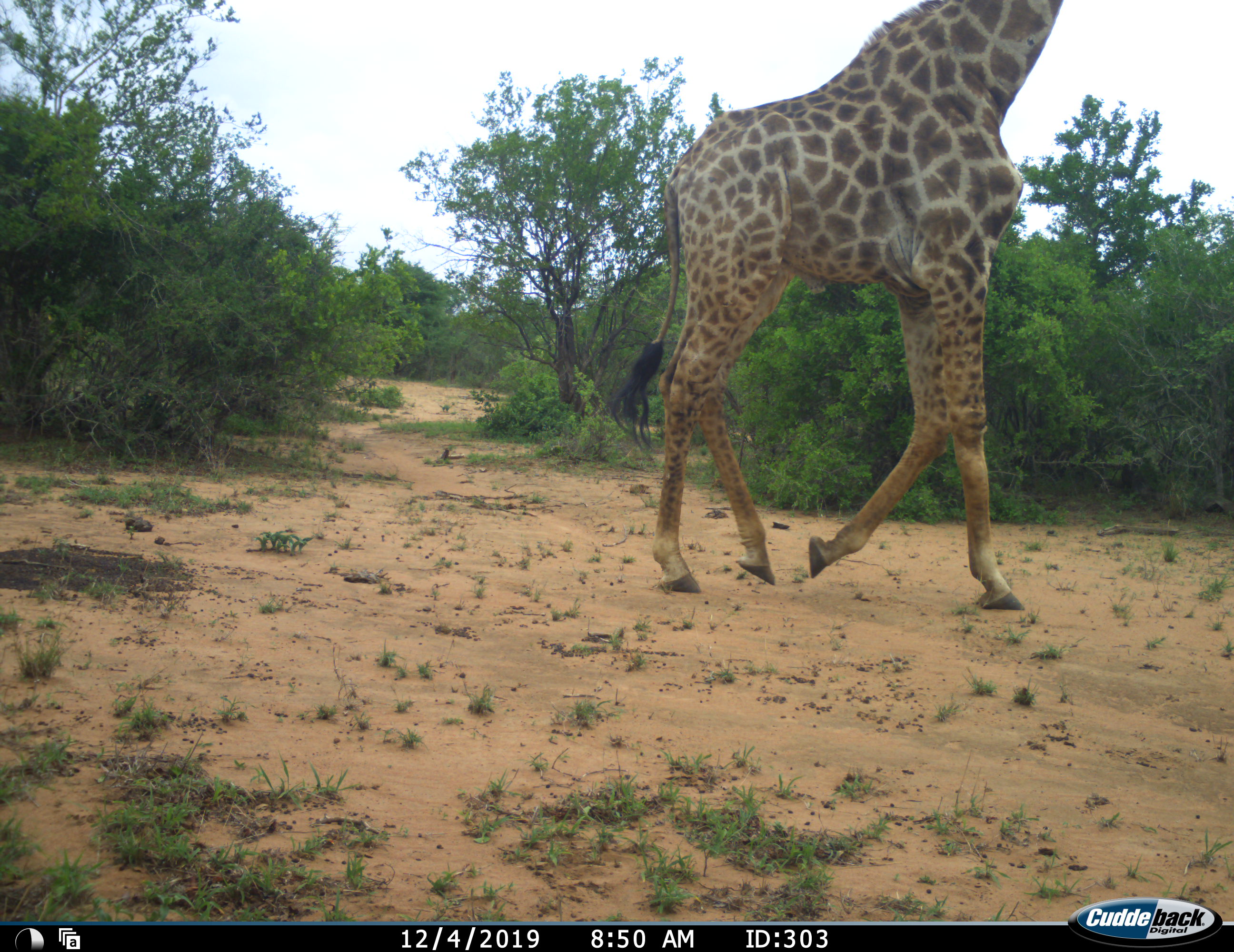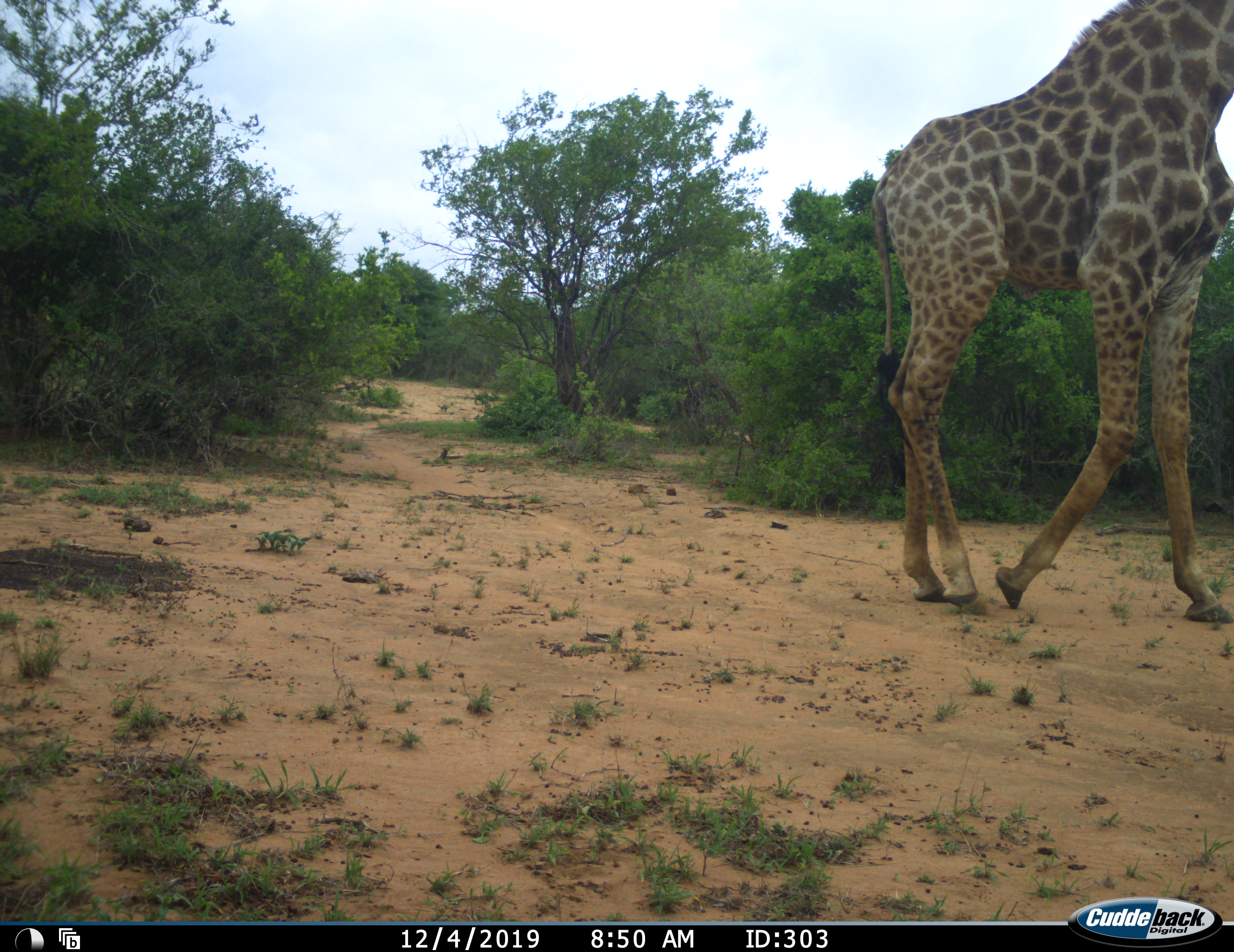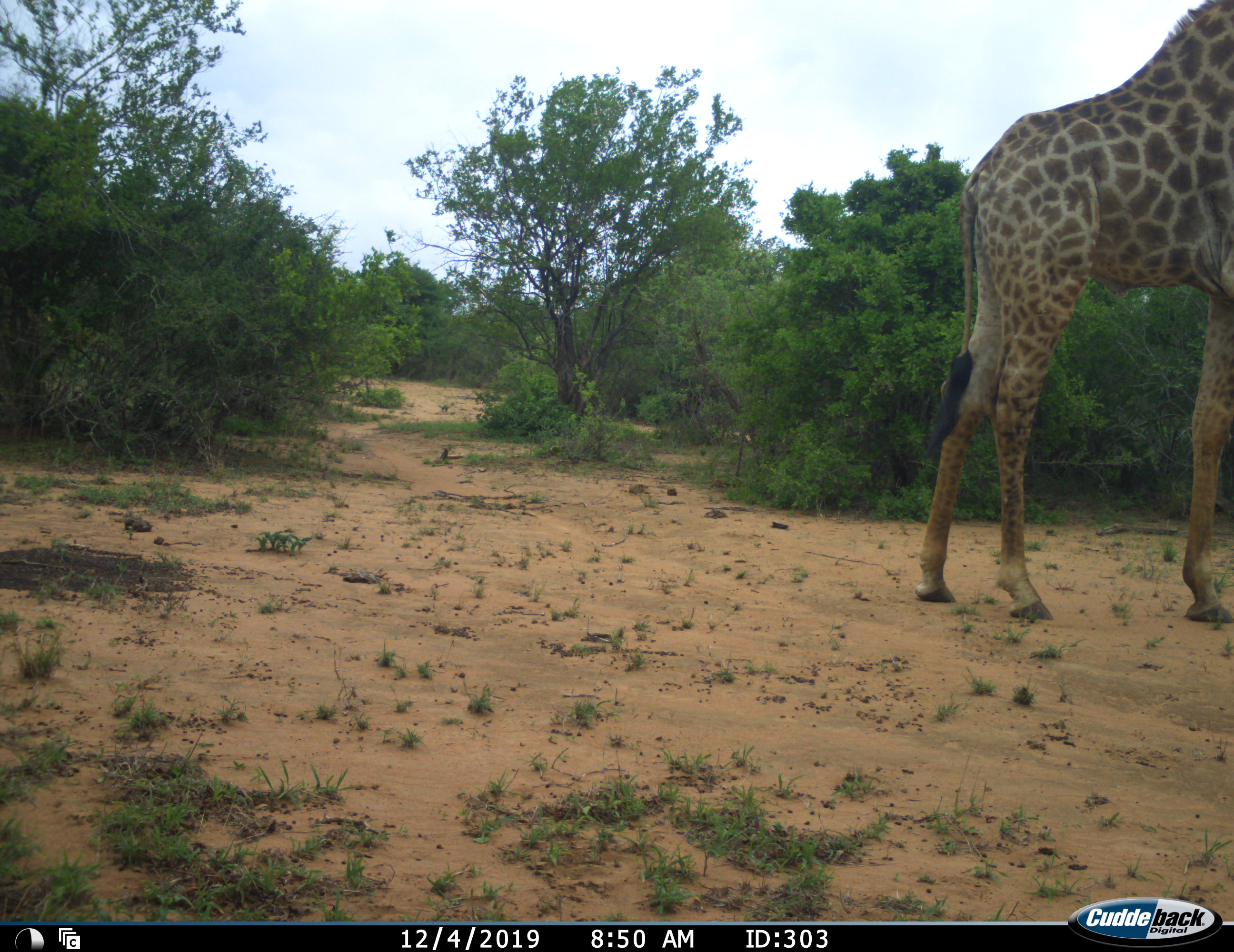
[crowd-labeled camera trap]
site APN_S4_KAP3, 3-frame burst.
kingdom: Animalia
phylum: Chordata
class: Mammalia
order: Artiodactyla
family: Giraffidae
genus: Giraffa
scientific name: Giraffa camelopardalis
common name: giraffe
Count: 1.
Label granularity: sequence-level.